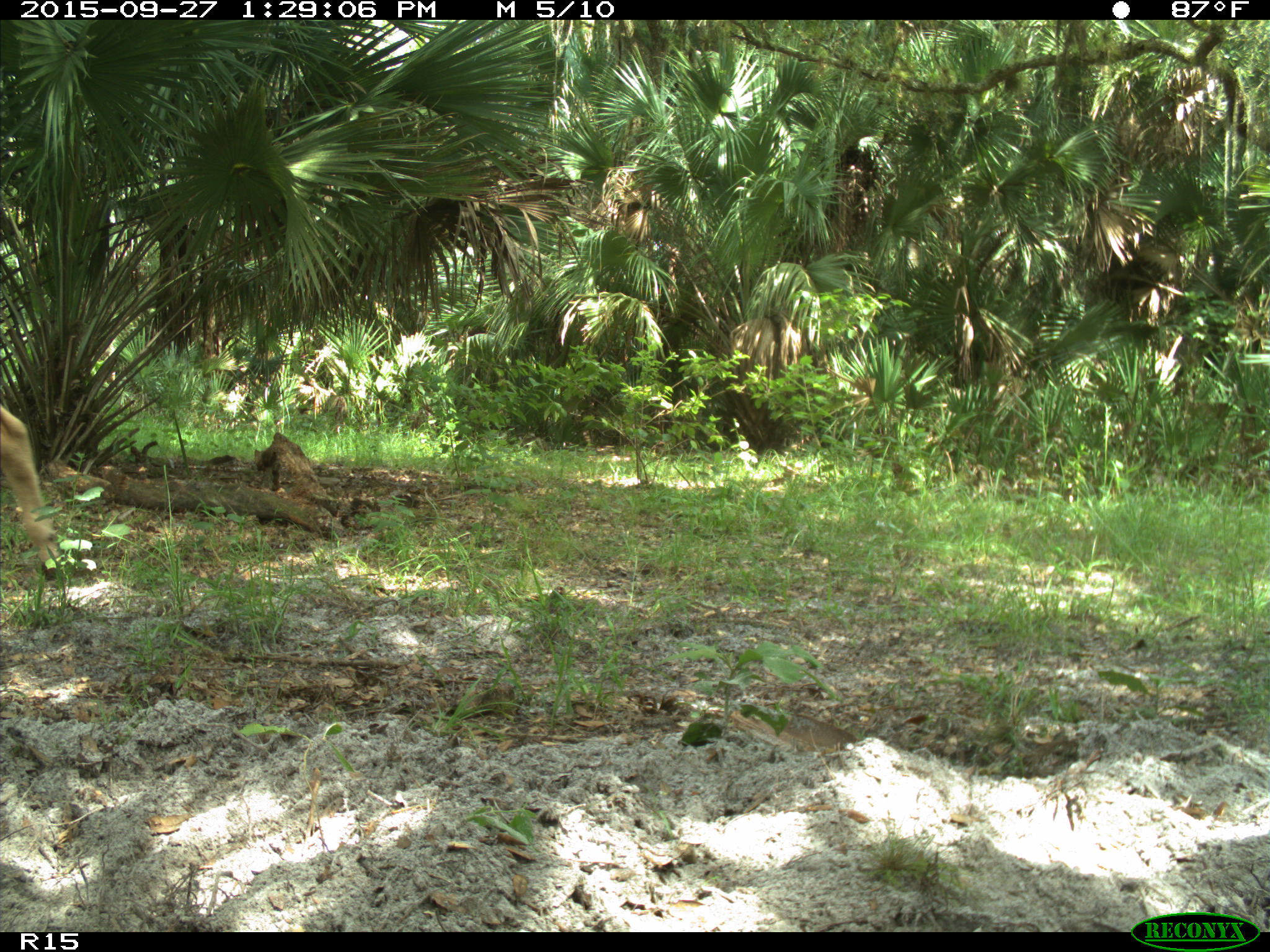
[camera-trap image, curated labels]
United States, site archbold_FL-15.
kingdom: Animalia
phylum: Chordata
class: Mammalia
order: Artiodactyla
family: Bovidae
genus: Bos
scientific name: Bos taurus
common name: domestic cow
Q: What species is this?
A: Bos taurus (domestic cow).